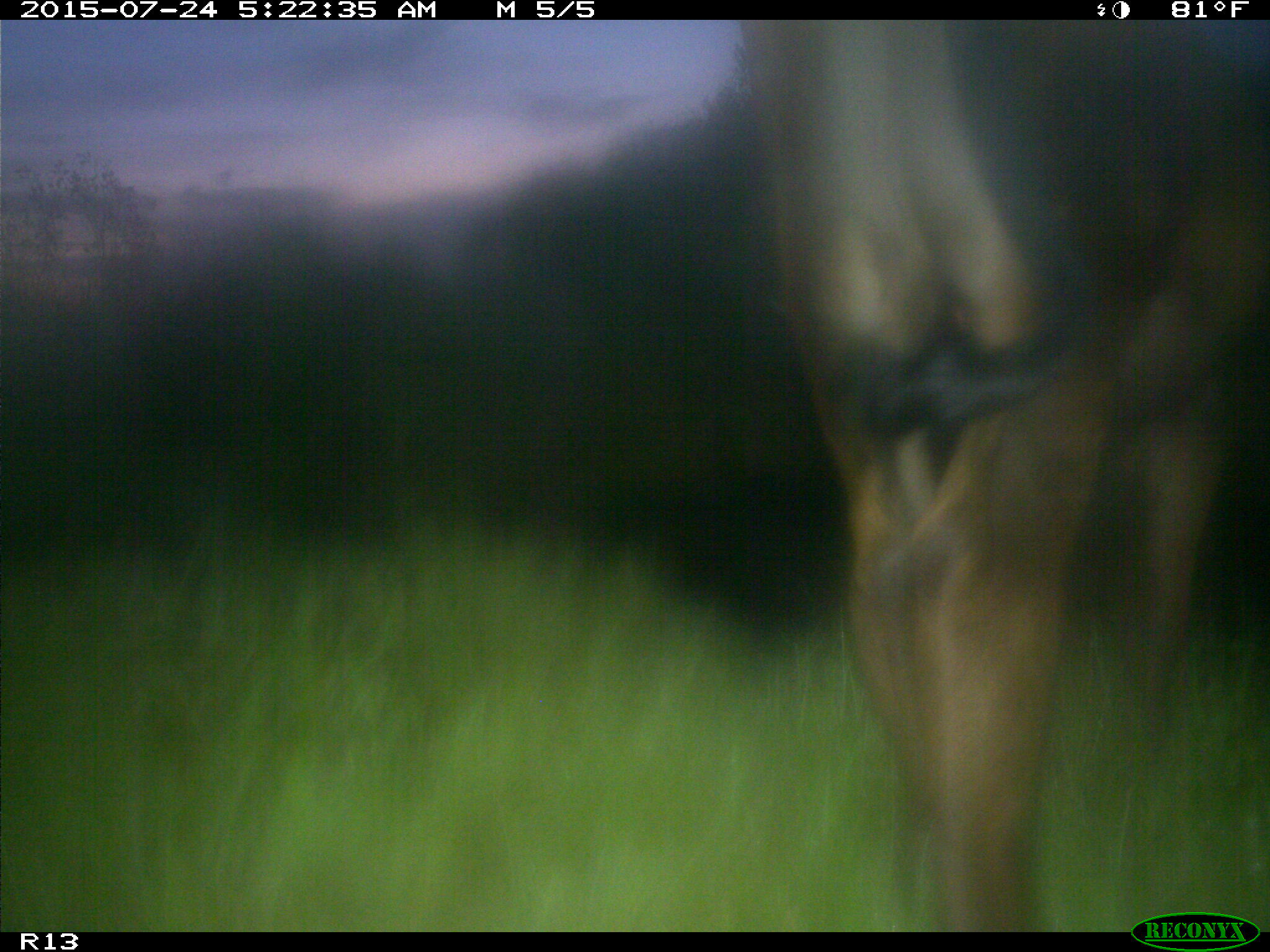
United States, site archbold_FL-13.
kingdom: Animalia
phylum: Chordata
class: Mammalia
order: Artiodactyla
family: Bovidae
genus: Bos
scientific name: Bos taurus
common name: domestic cow